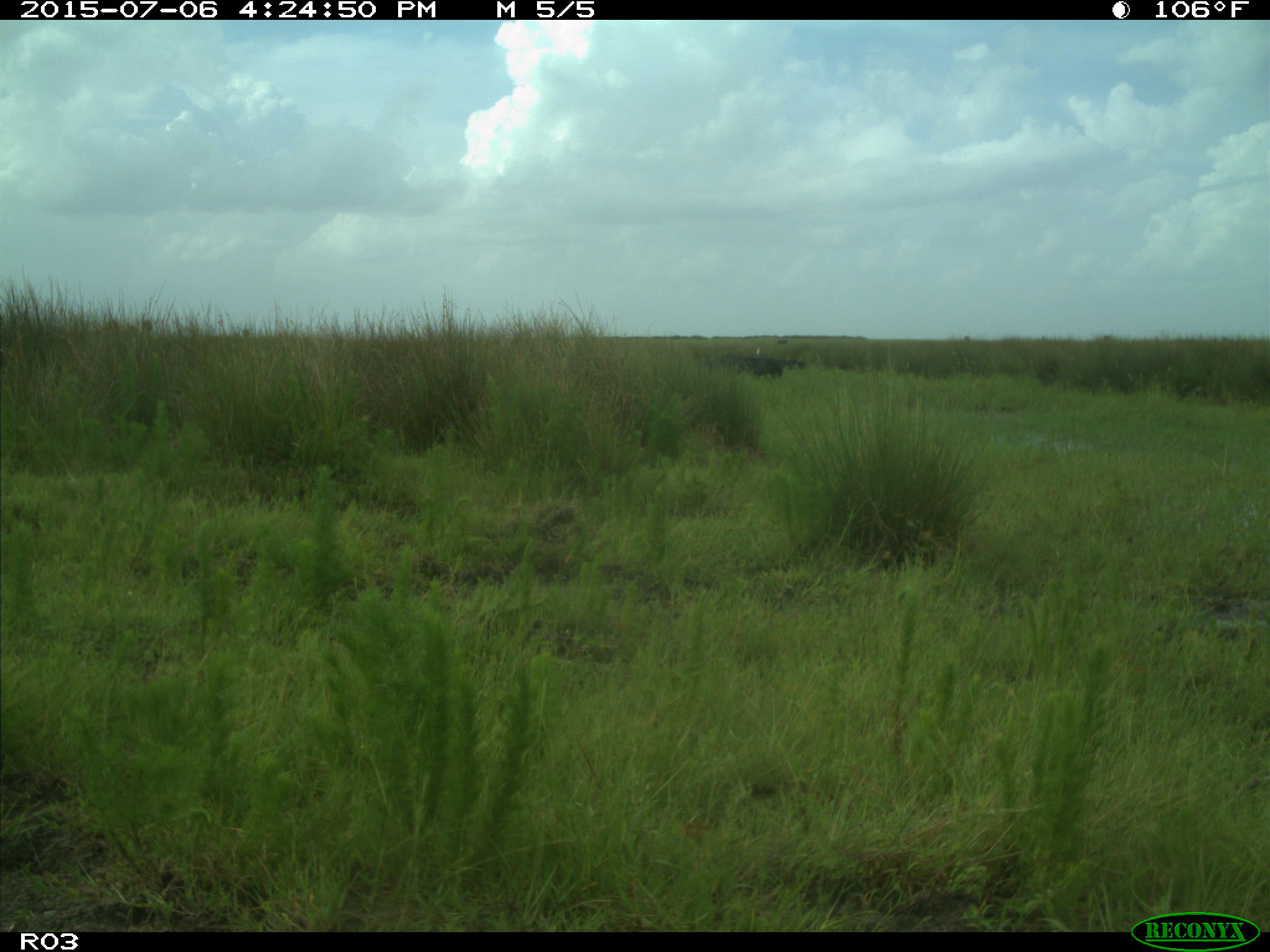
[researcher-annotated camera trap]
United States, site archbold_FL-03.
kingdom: Animalia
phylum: Chordata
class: Mammalia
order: Artiodactyla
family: Bovidae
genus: Bos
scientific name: Bos taurus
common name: domestic cow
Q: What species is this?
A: Bos taurus (domestic cow).